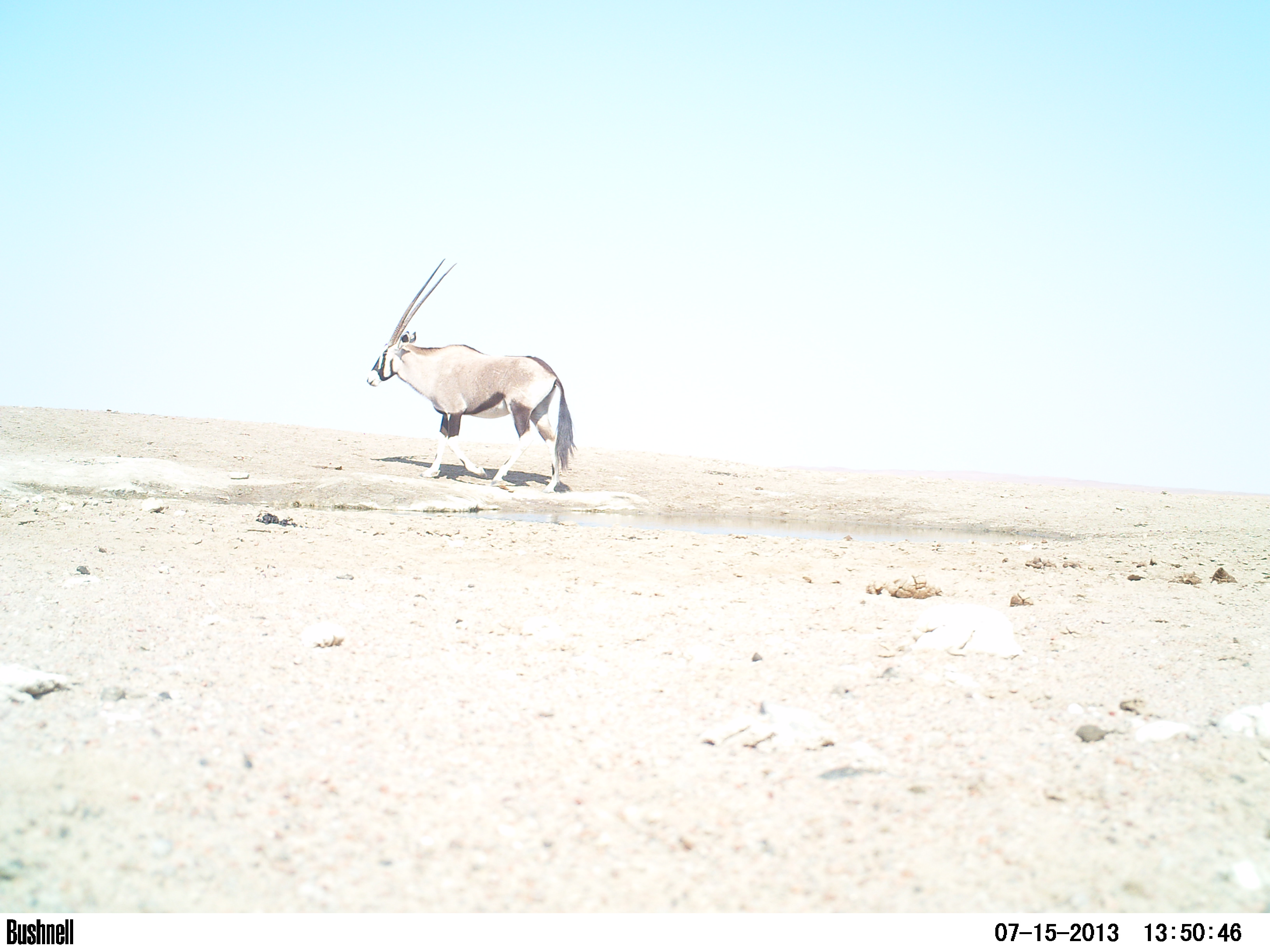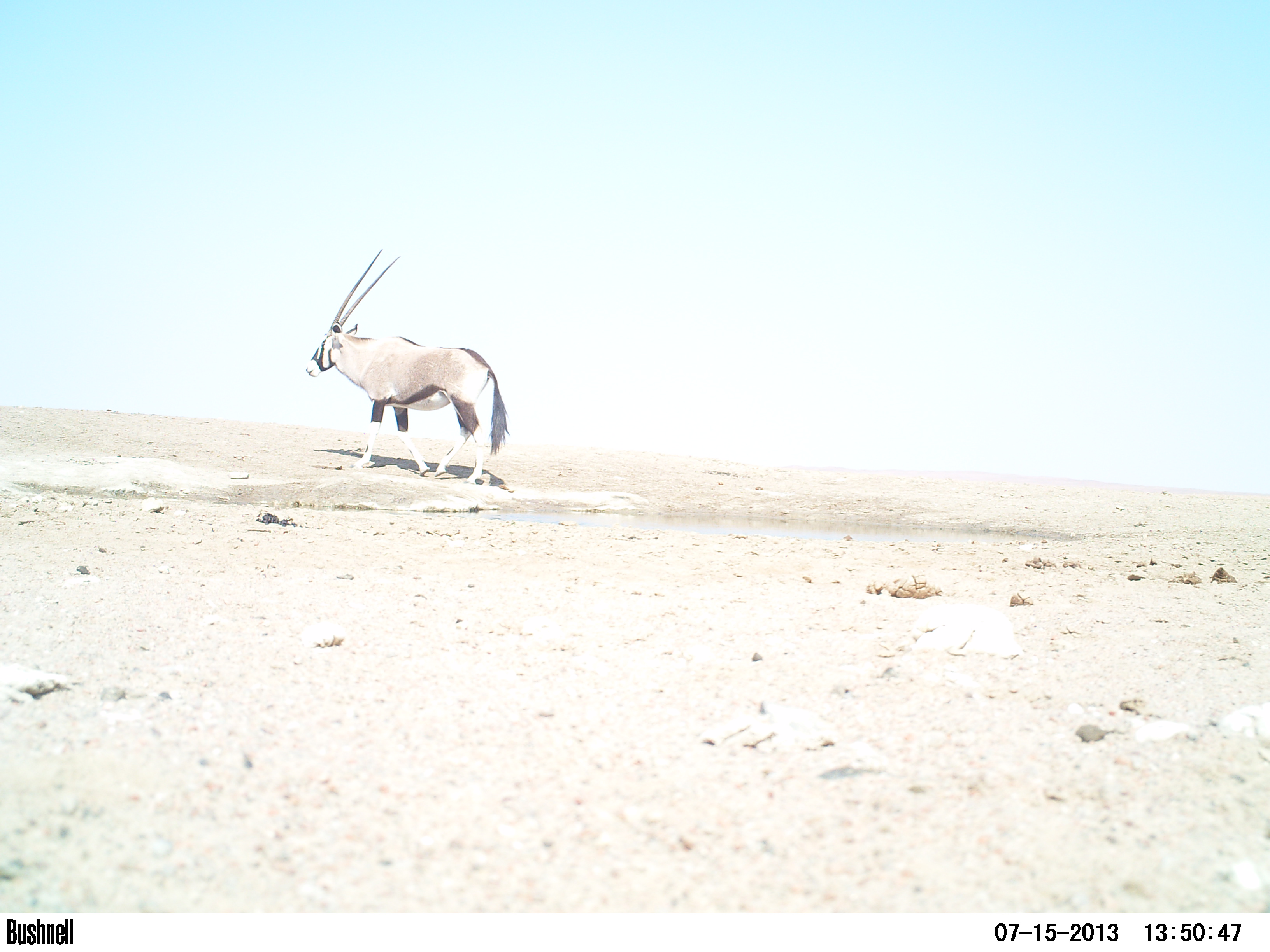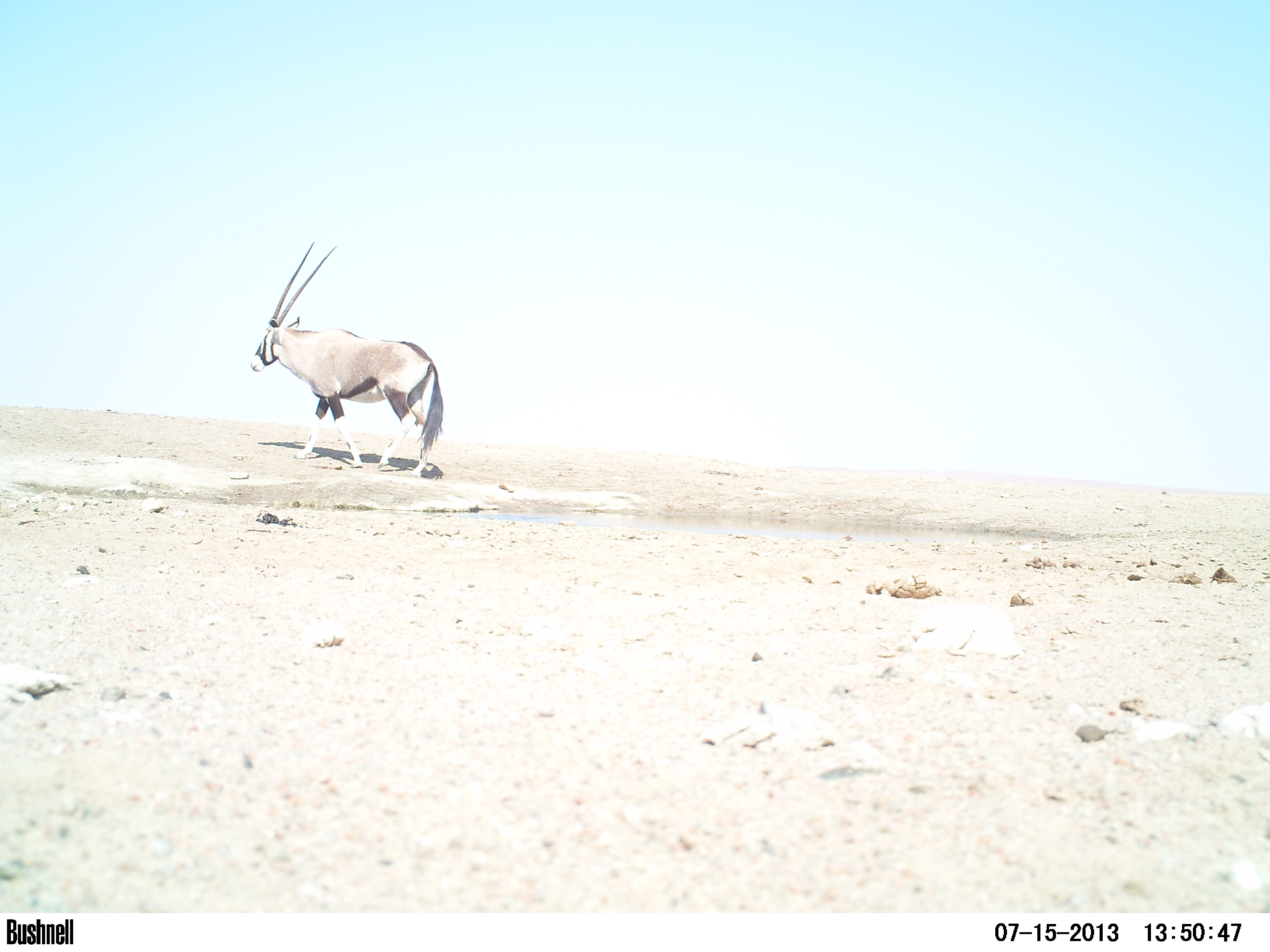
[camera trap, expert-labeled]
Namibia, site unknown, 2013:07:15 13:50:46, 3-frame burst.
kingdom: Animalia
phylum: Chordata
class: Mammalia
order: Artiodactyla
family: Bovidae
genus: Oryx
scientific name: Oryx gazella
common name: gemsbok